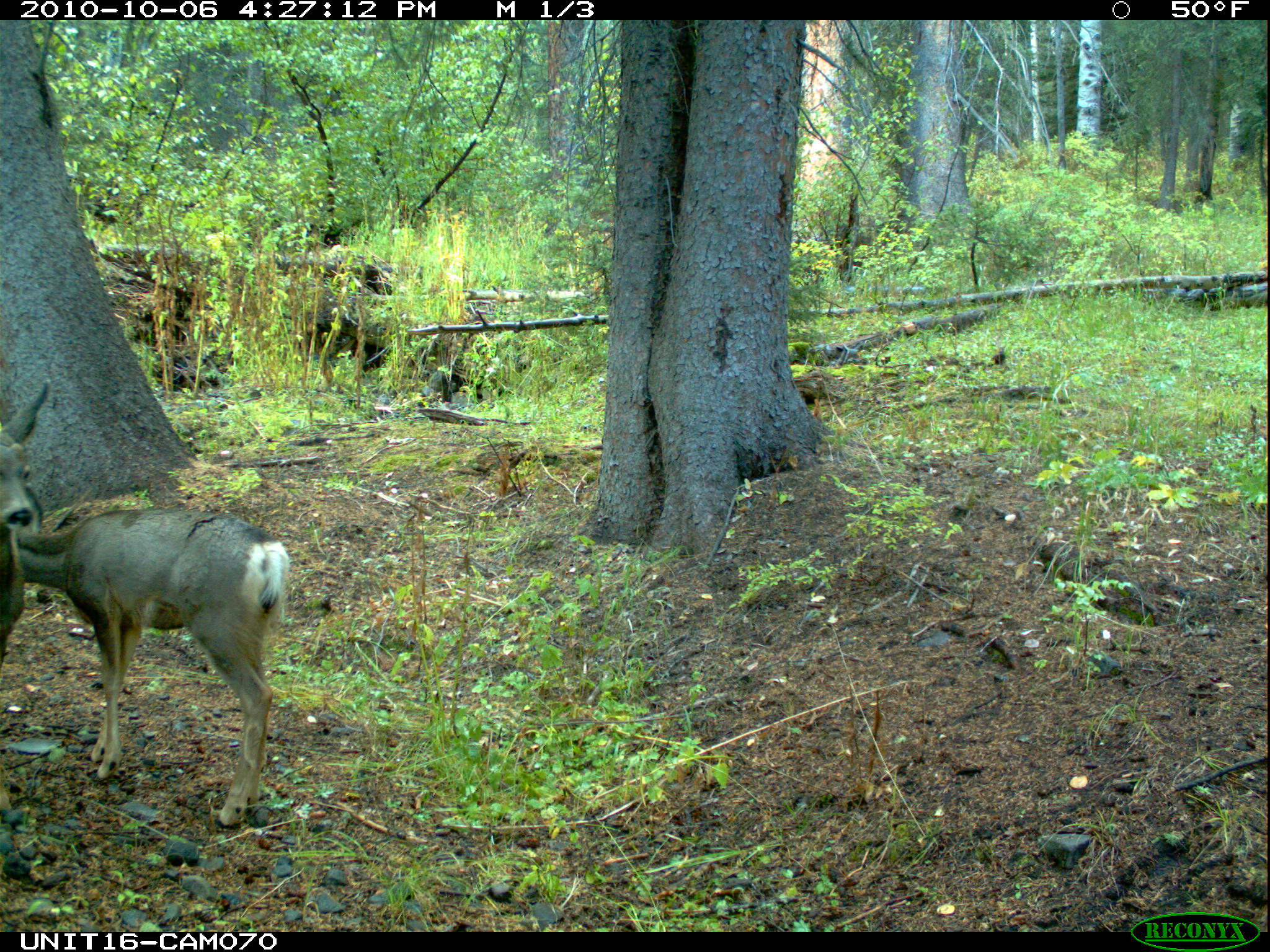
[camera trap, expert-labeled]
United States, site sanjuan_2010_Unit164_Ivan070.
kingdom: Animalia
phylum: Chordata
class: Mammalia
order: Artiodactyla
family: Cervidae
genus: Odocoileus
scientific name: Odocoileus hemionus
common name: mule deer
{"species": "Odocoileus hemionus (mule deer)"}